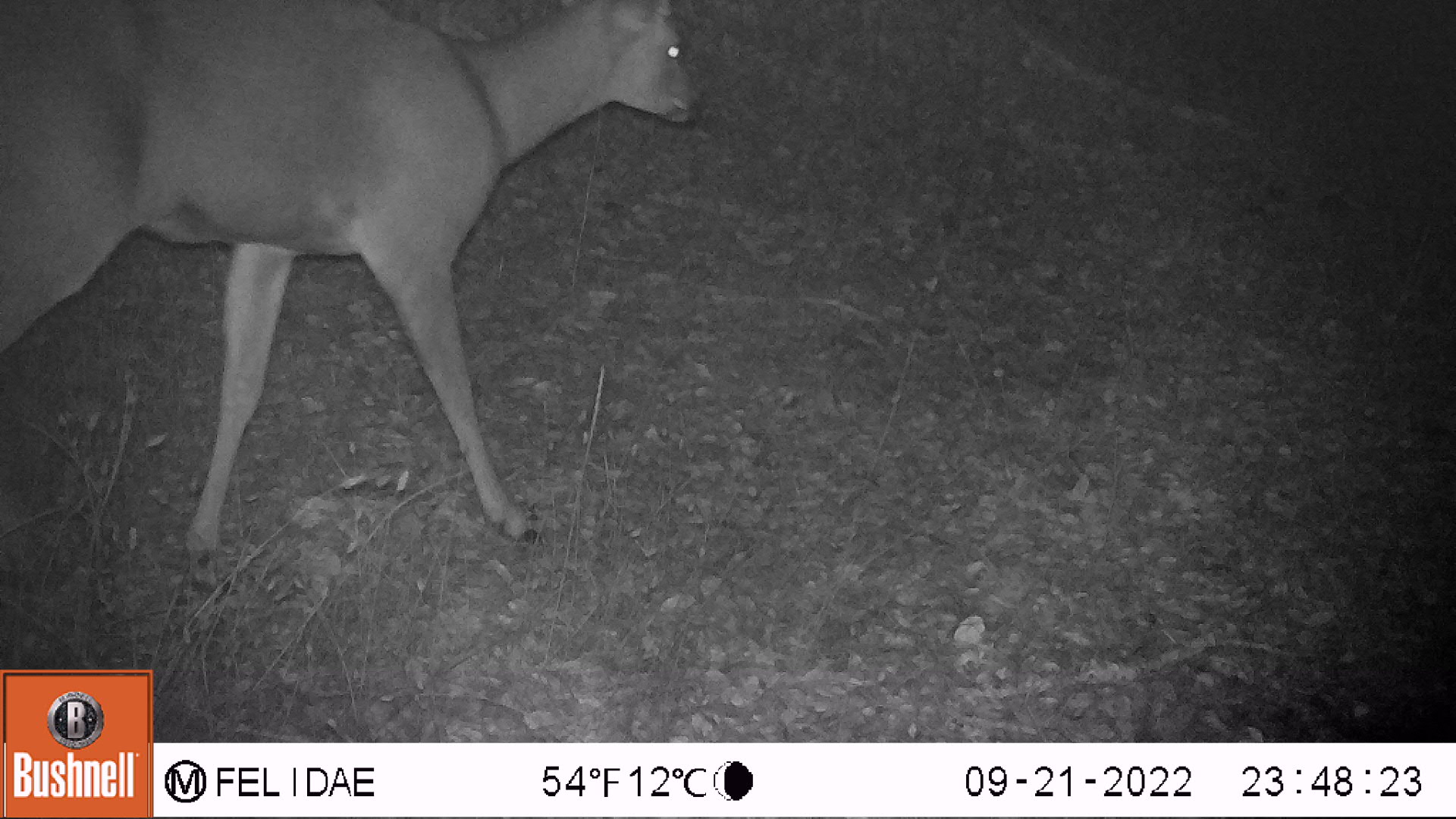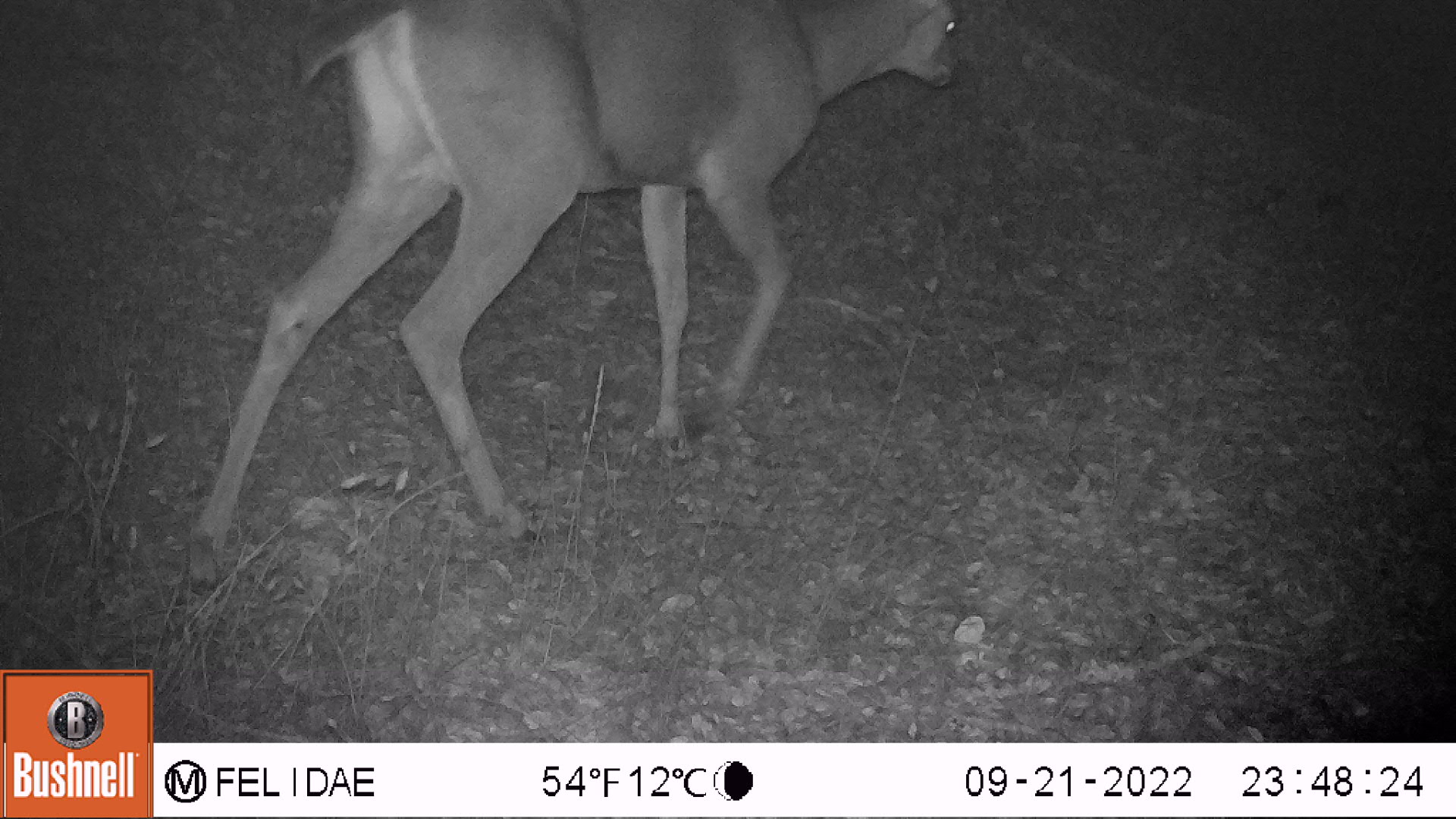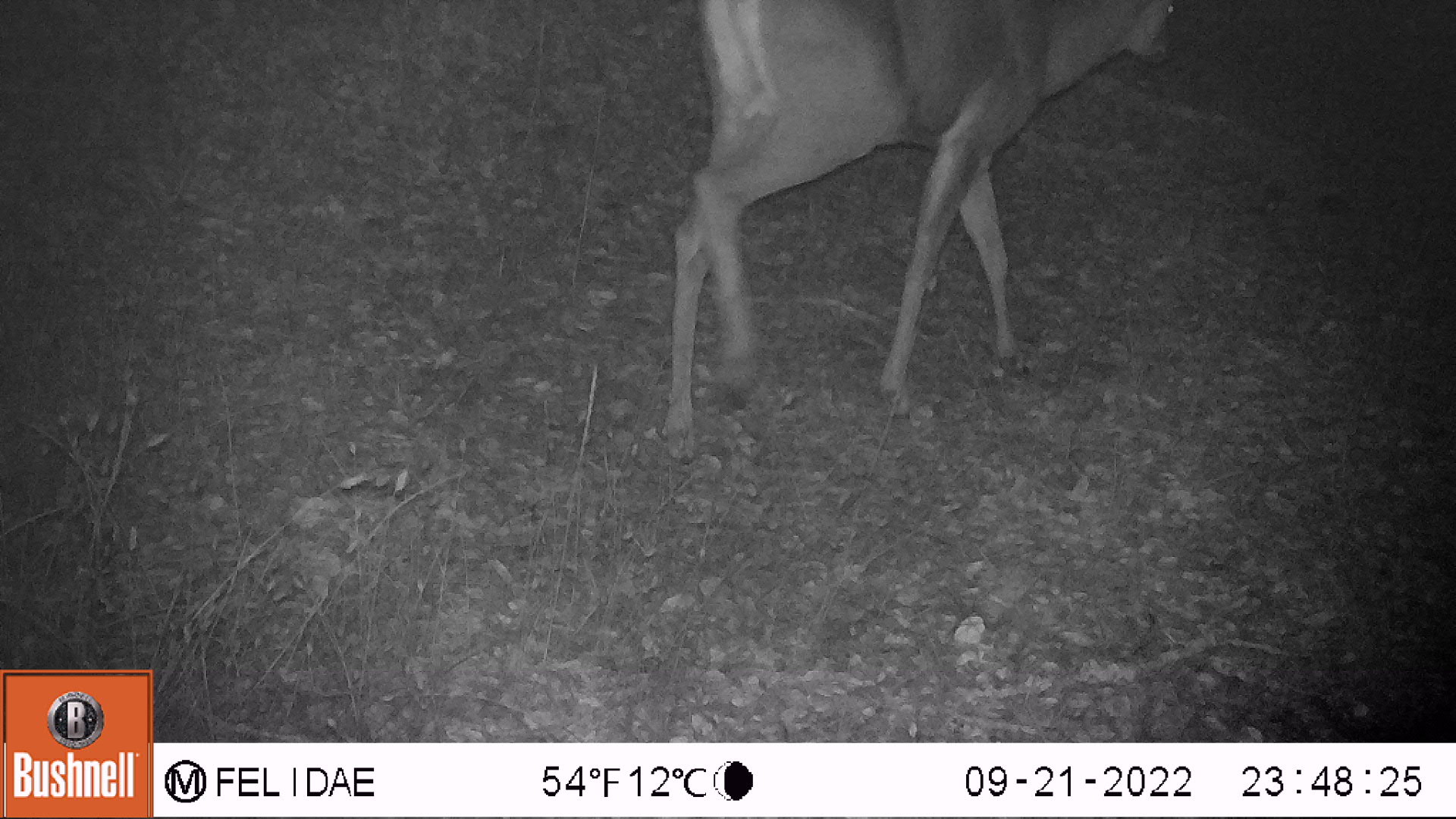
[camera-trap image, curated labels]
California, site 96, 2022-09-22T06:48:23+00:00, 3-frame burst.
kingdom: Animalia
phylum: Chordata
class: Mammalia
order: Artiodactyla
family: Cervidae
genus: Odocoileus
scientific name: Odocoileus hemionus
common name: mule deer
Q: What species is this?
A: Mule deer (Odocoileus hemionus).